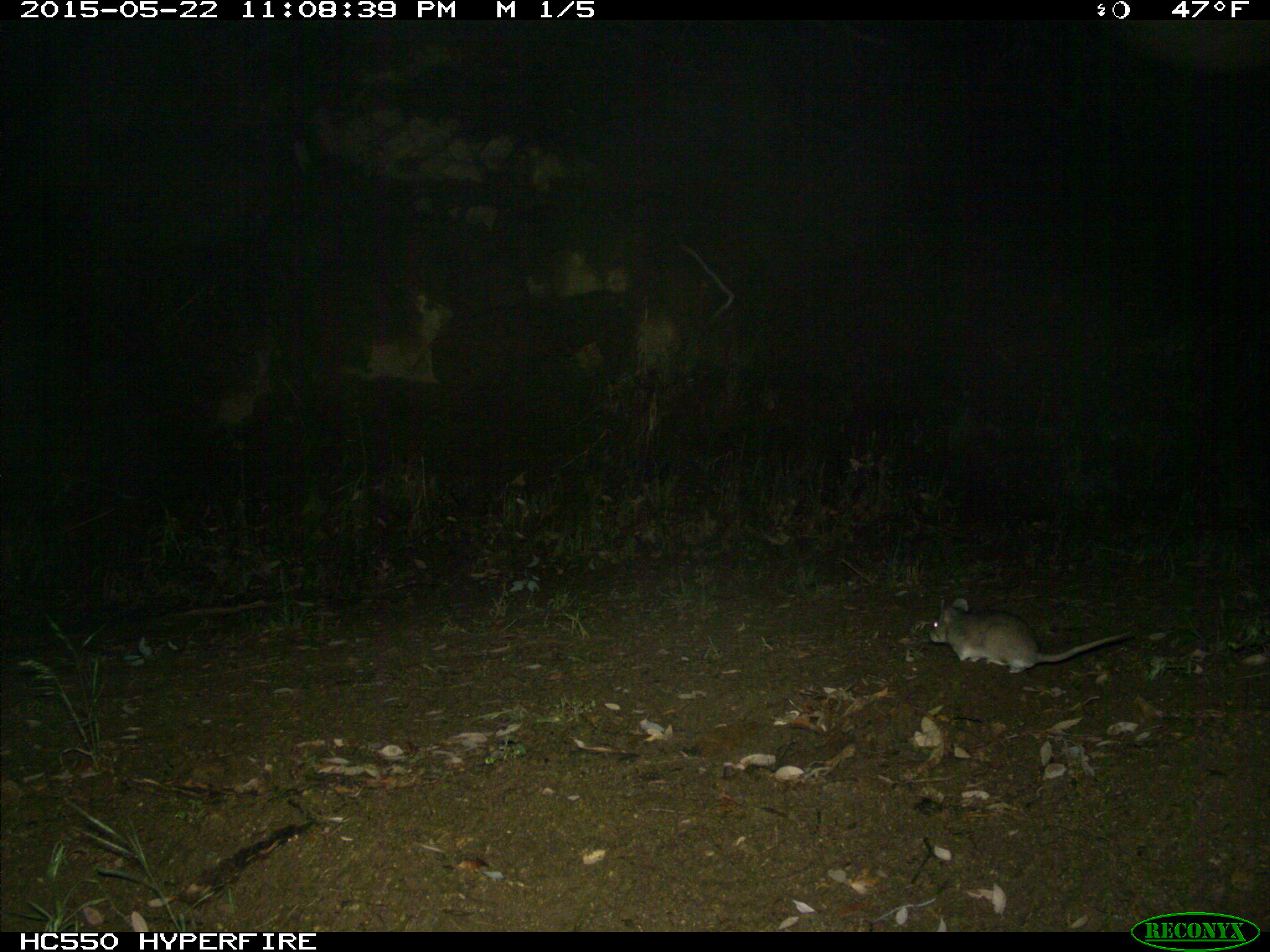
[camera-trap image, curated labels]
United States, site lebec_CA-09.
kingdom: Animalia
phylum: Chordata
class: Mammalia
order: Rodentia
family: Cricetidae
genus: Neotoma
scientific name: Neotoma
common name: pack rat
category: unidentified pack rat